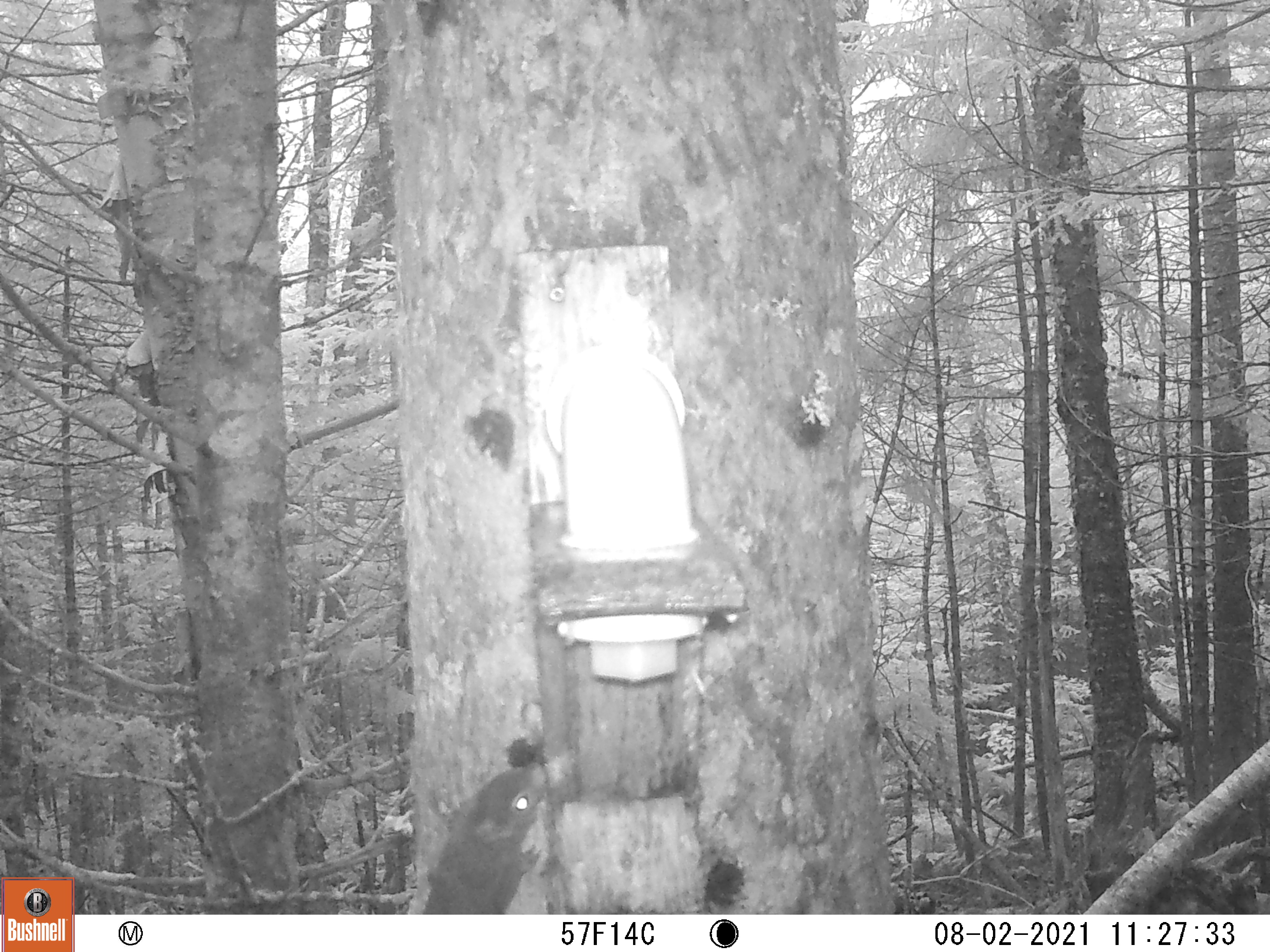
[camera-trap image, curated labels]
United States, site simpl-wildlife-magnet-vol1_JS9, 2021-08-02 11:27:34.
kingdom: Animalia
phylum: Chordata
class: Mammalia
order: Rodentia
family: Sciuridae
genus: Tamiasciurus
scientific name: Tamiasciurus hudsonicus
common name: red squirrel